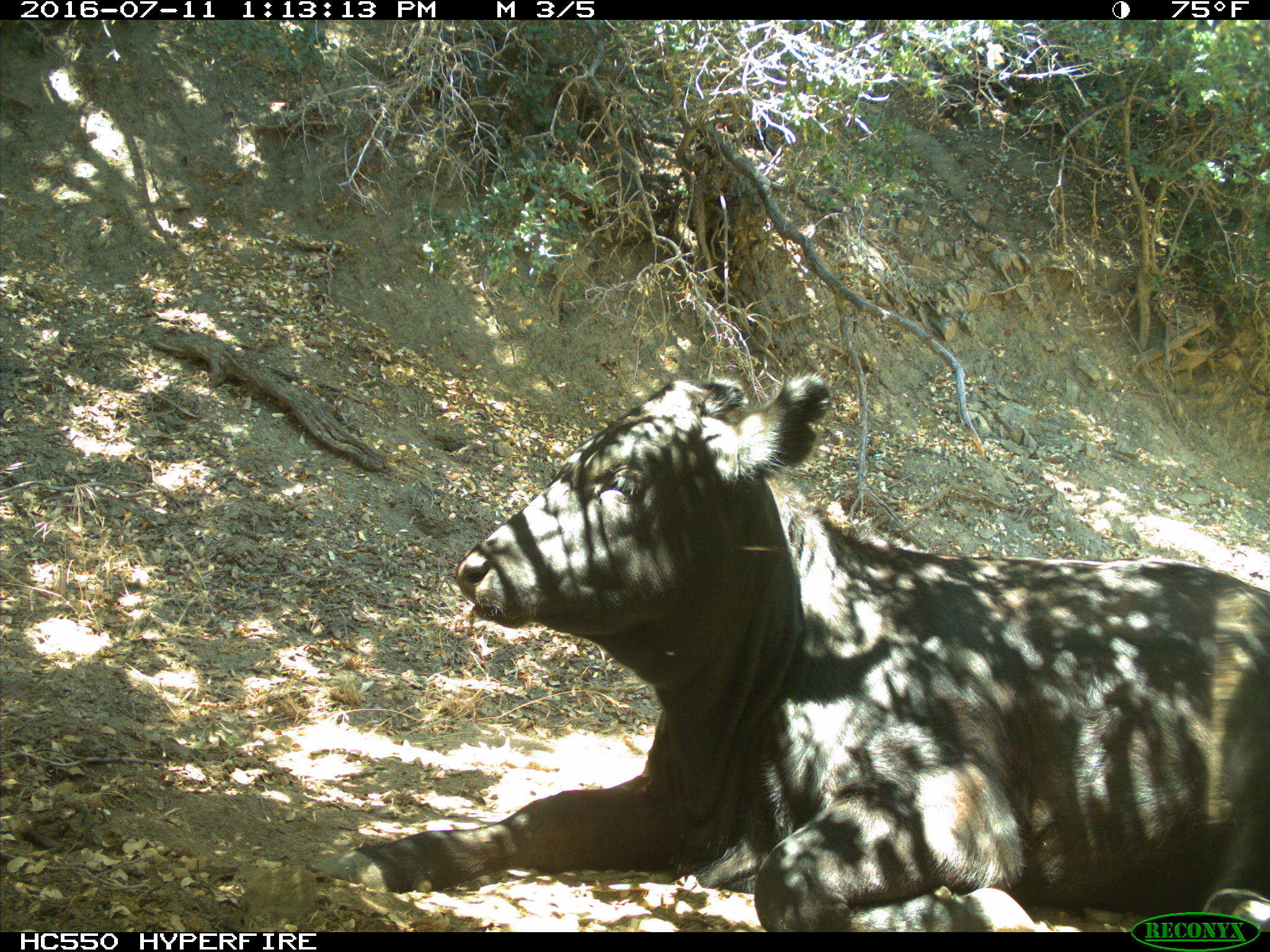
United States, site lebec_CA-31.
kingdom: Animalia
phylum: Chordata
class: Mammalia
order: Artiodactyla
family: Bovidae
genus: Bos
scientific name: Bos taurus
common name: domestic cow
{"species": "Bos taurus (domestic cow)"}